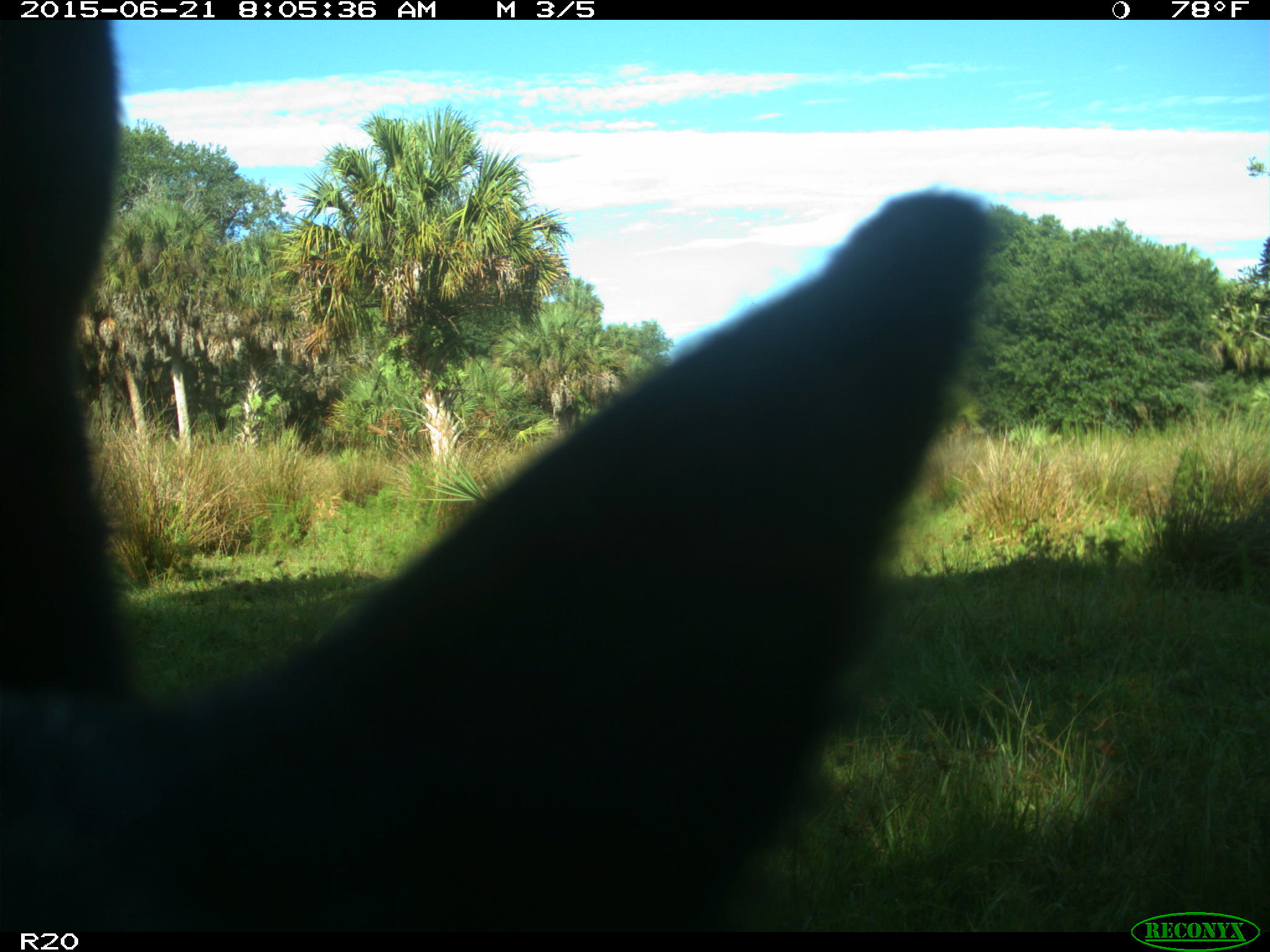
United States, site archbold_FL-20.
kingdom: Animalia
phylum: Chordata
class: Mammalia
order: Artiodactyla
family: Bovidae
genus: Bos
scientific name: Bos taurus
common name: domestic cow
Bos taurus (domestic cow).